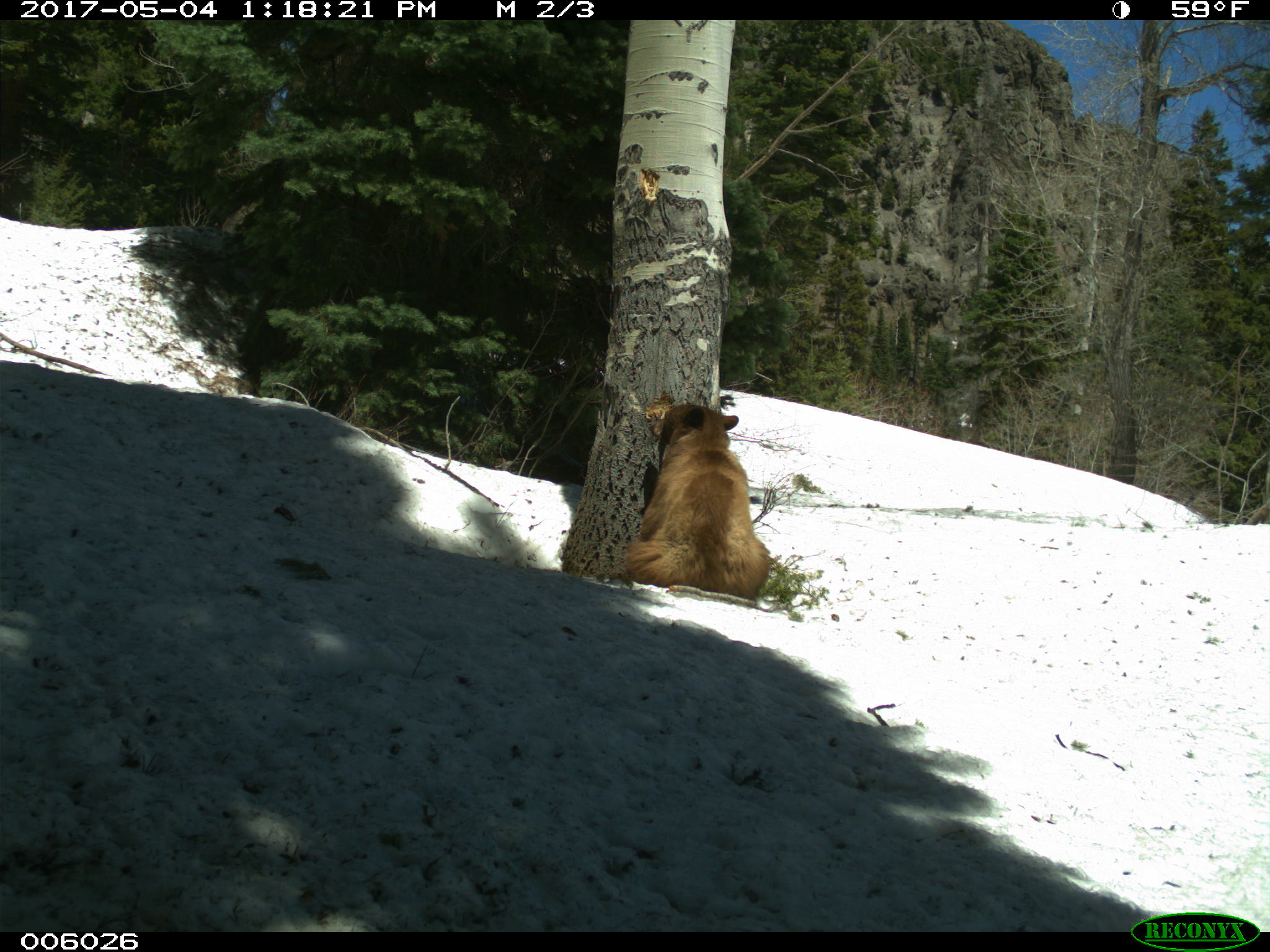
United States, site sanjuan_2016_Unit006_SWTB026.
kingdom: Animalia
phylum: Chordata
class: Mammalia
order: Carnivora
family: Ursidae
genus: Ursus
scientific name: Ursus americanus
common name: american black bear